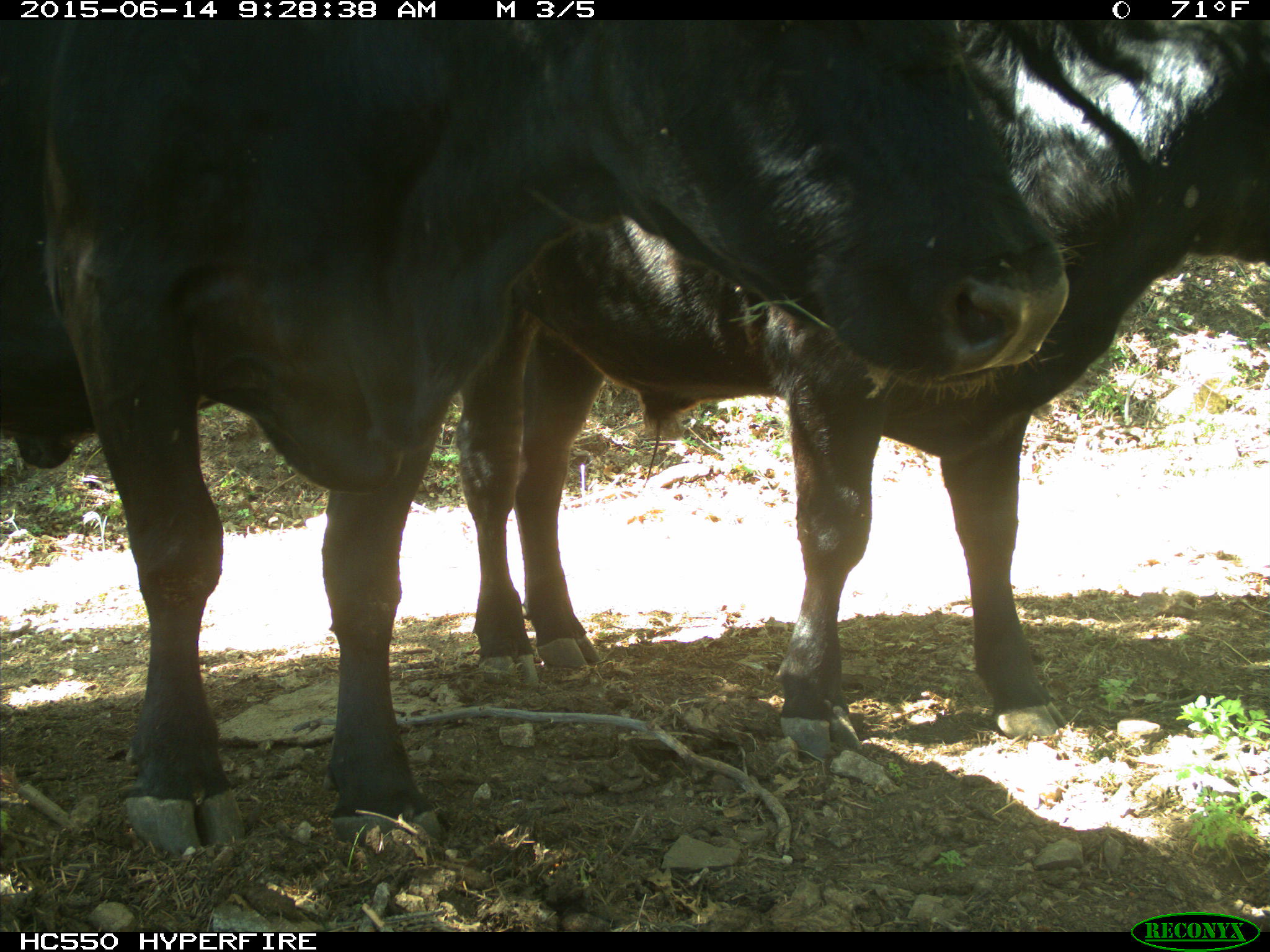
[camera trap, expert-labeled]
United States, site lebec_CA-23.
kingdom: Animalia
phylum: Chordata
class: Mammalia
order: Artiodactyla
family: Bovidae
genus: Bos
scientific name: Bos taurus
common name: domestic cow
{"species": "Bos taurus (domestic cow)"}